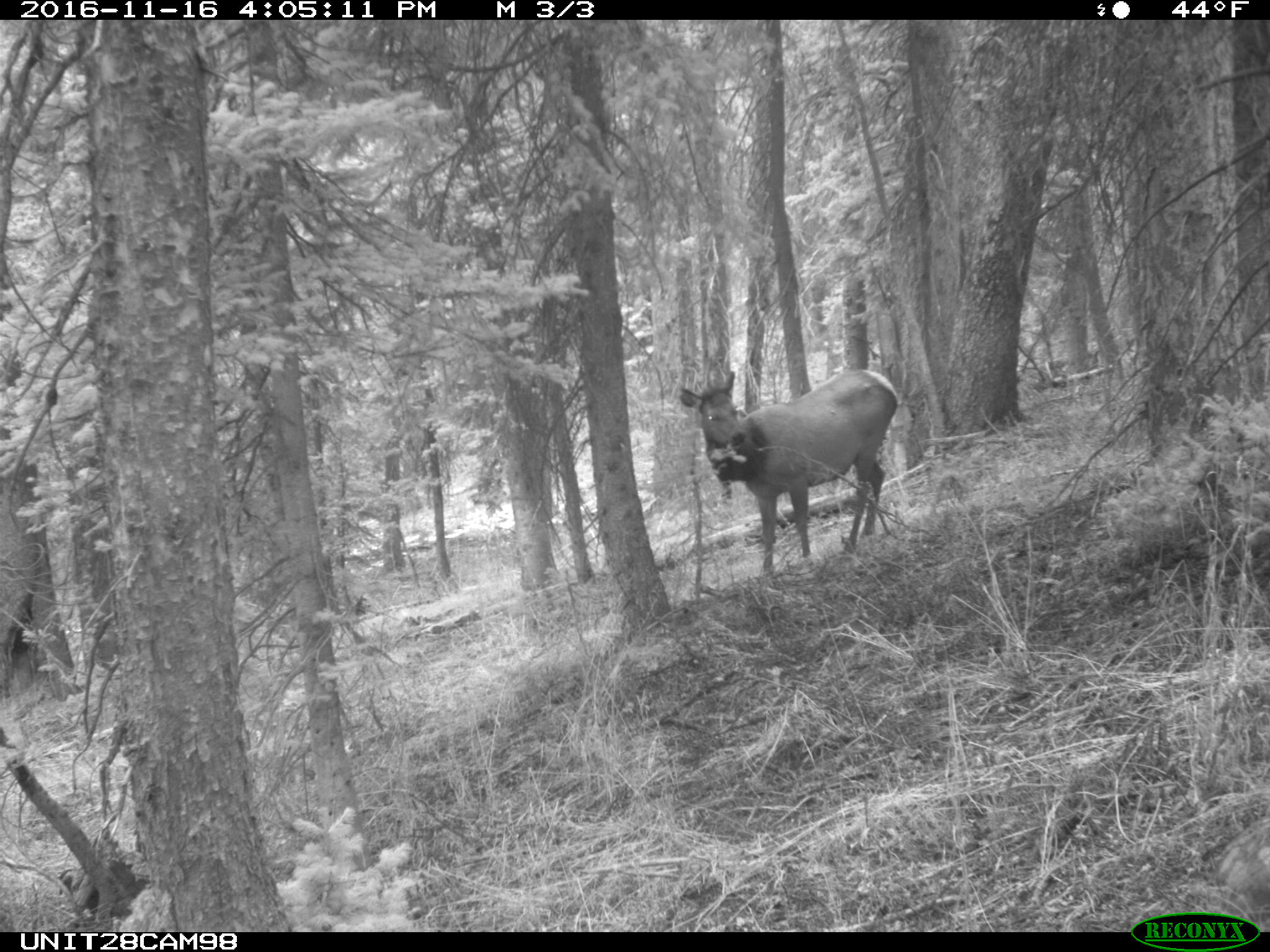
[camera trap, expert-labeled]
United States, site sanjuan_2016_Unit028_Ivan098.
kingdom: Animalia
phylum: Chordata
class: Mammalia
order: Artiodactyla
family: Cervidae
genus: Cervus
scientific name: Cervus elaphus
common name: red deer